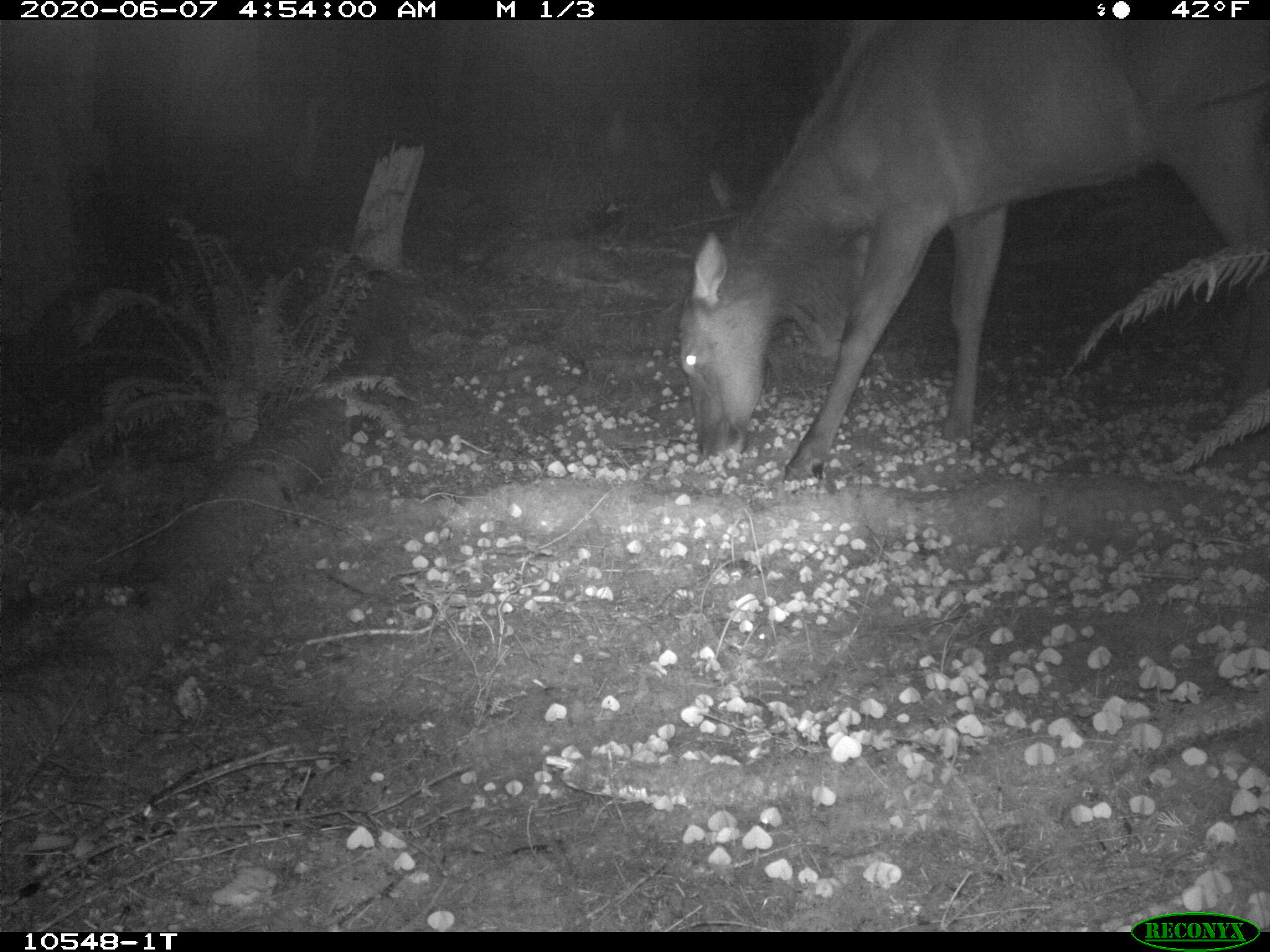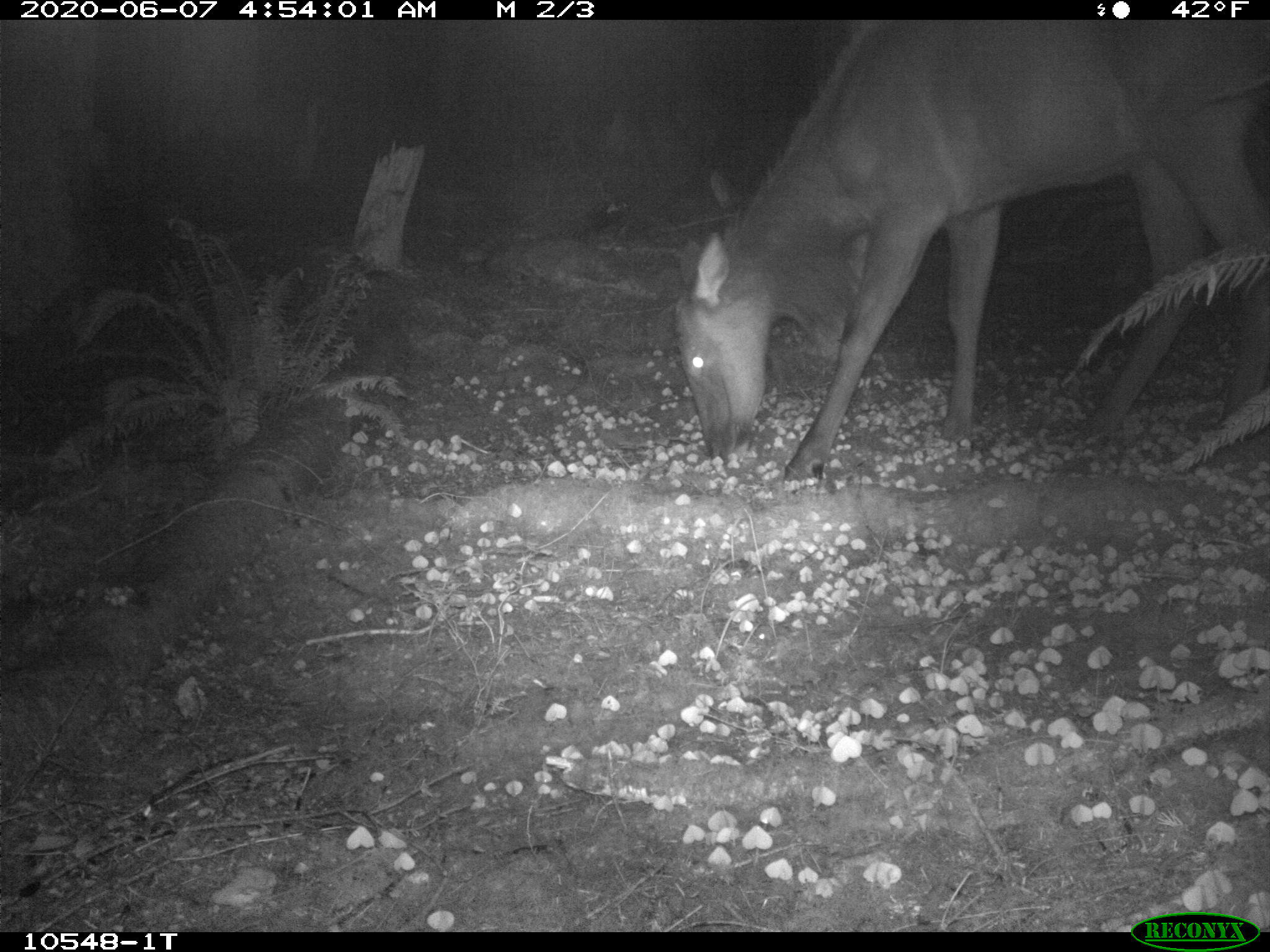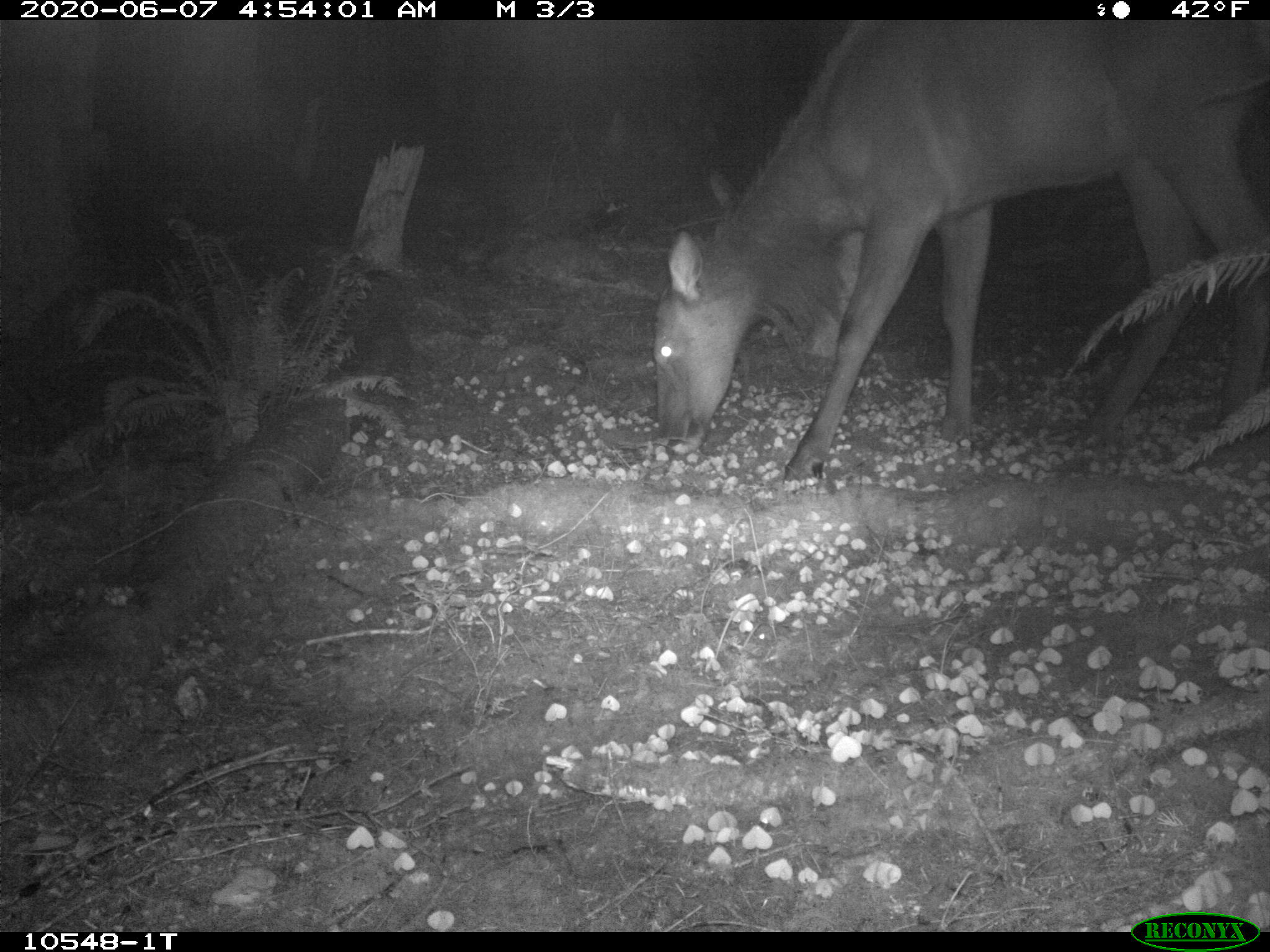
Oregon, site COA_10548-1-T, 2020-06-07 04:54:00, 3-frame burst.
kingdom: Animalia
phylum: Chordata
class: Mammalia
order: Artiodactyla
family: Cervidae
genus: Cervus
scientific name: Cervus canadensis roosevelti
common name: roosevelt elk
Roosevelt elk (Cervus canadensis roosevelti).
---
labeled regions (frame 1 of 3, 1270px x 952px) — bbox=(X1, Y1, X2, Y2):
roosevelt elk: bbox=(666, 24, 1266, 494)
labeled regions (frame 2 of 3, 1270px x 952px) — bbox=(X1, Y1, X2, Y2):
roosevelt elk: bbox=(658, 25, 1266, 488)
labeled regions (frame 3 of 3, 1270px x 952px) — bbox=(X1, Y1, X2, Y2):
roosevelt elk: bbox=(642, 25, 1264, 481)